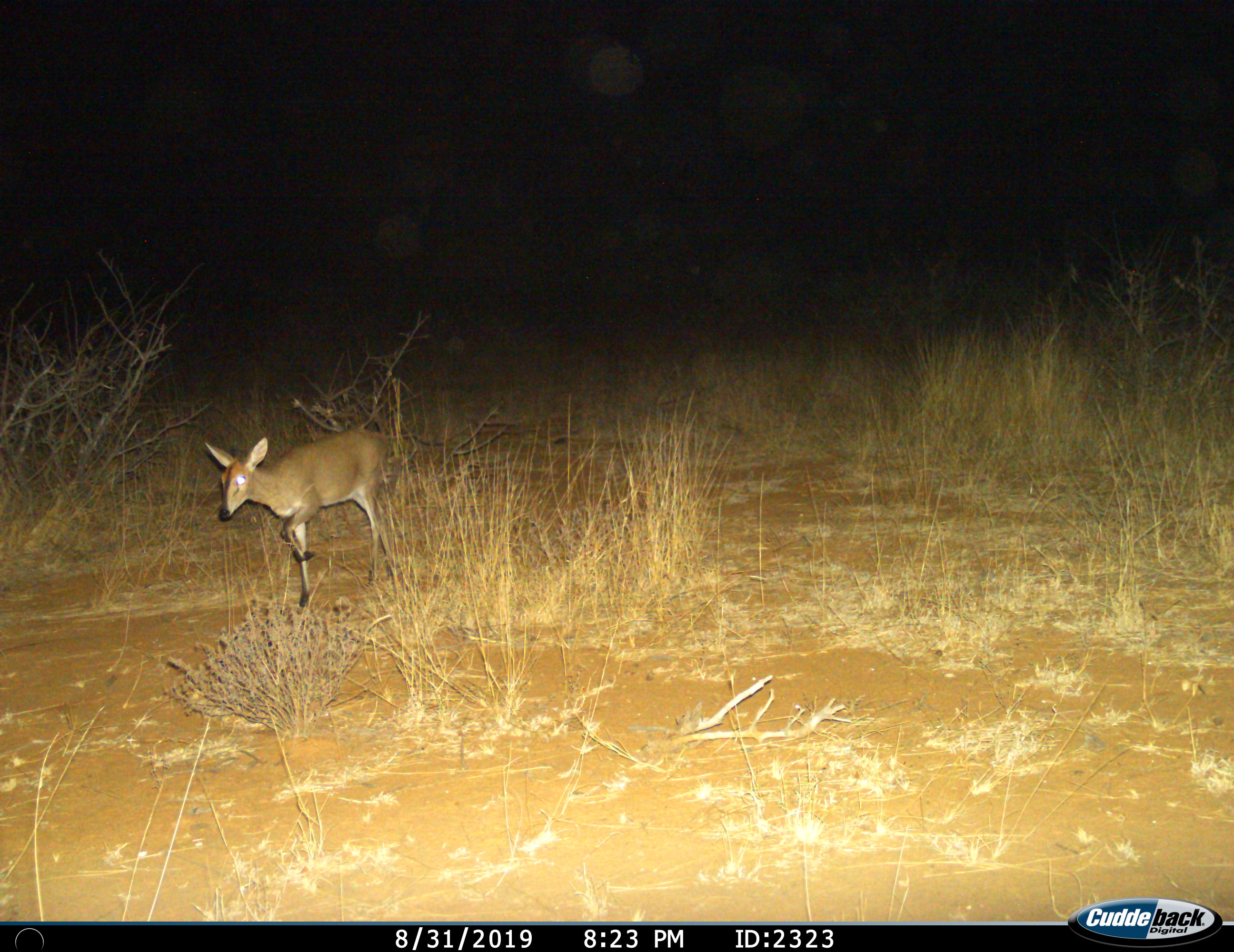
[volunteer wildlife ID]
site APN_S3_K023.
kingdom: Animalia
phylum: Chordata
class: Mammalia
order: Artiodactyla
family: Bovidae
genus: Sylvicapra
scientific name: Sylvicapra grimmia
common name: common duiker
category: duikercommongrey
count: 1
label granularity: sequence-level